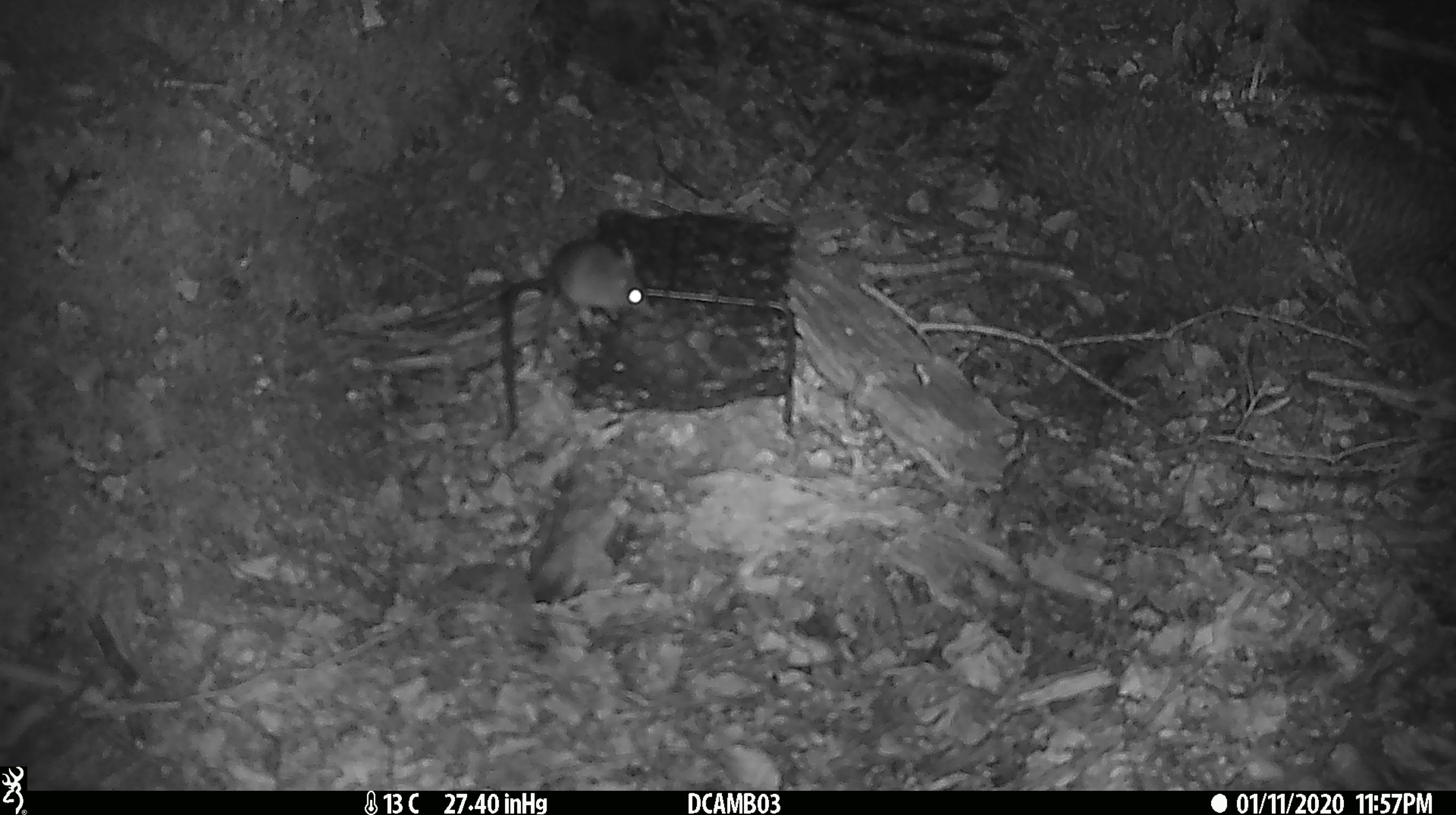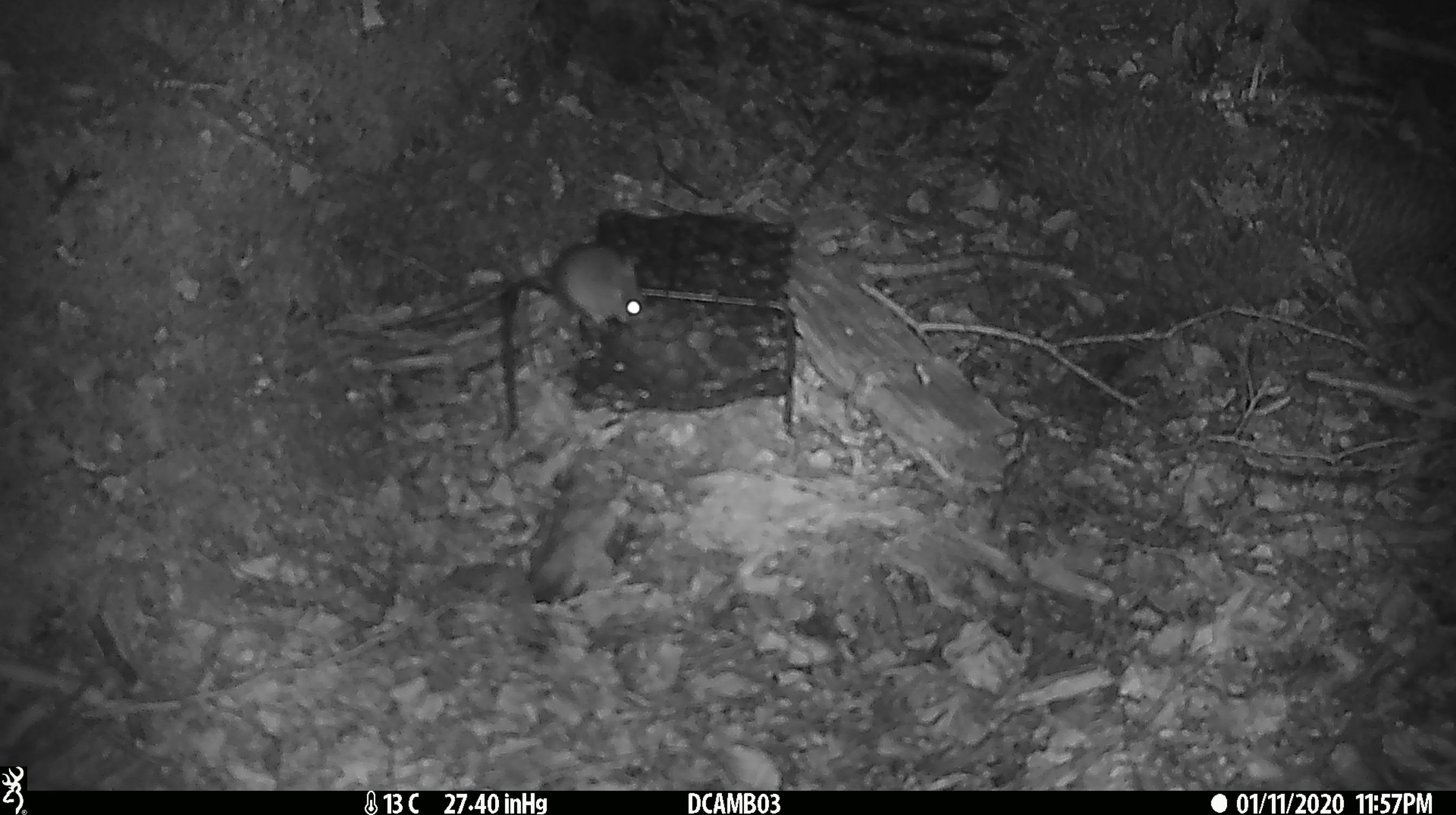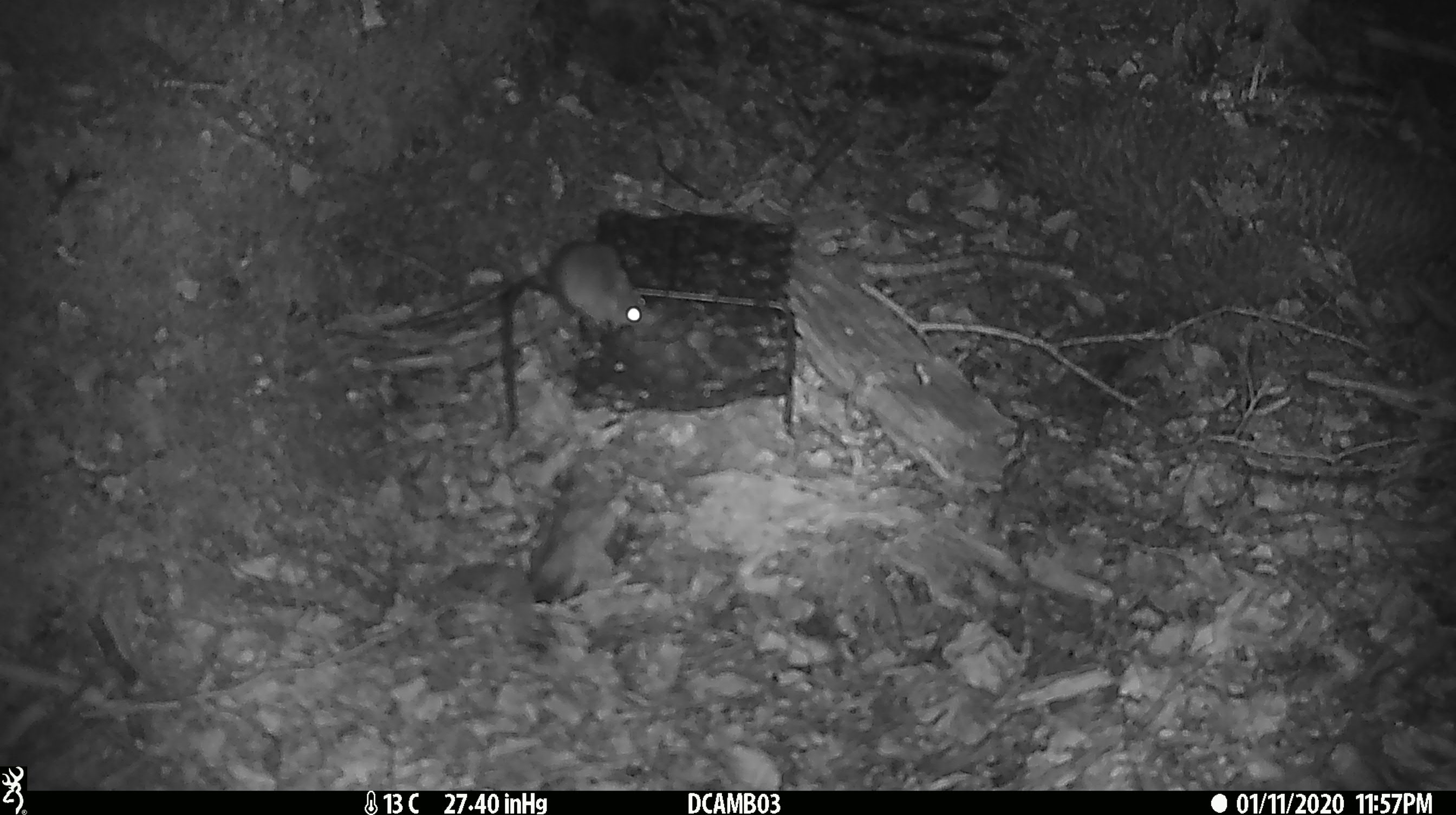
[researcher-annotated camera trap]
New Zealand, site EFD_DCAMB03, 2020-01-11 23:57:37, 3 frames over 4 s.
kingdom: Animalia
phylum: Chordata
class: Mammalia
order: Rodentia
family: Muridae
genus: Mus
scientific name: Mus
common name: mouse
Mouse (Mus).